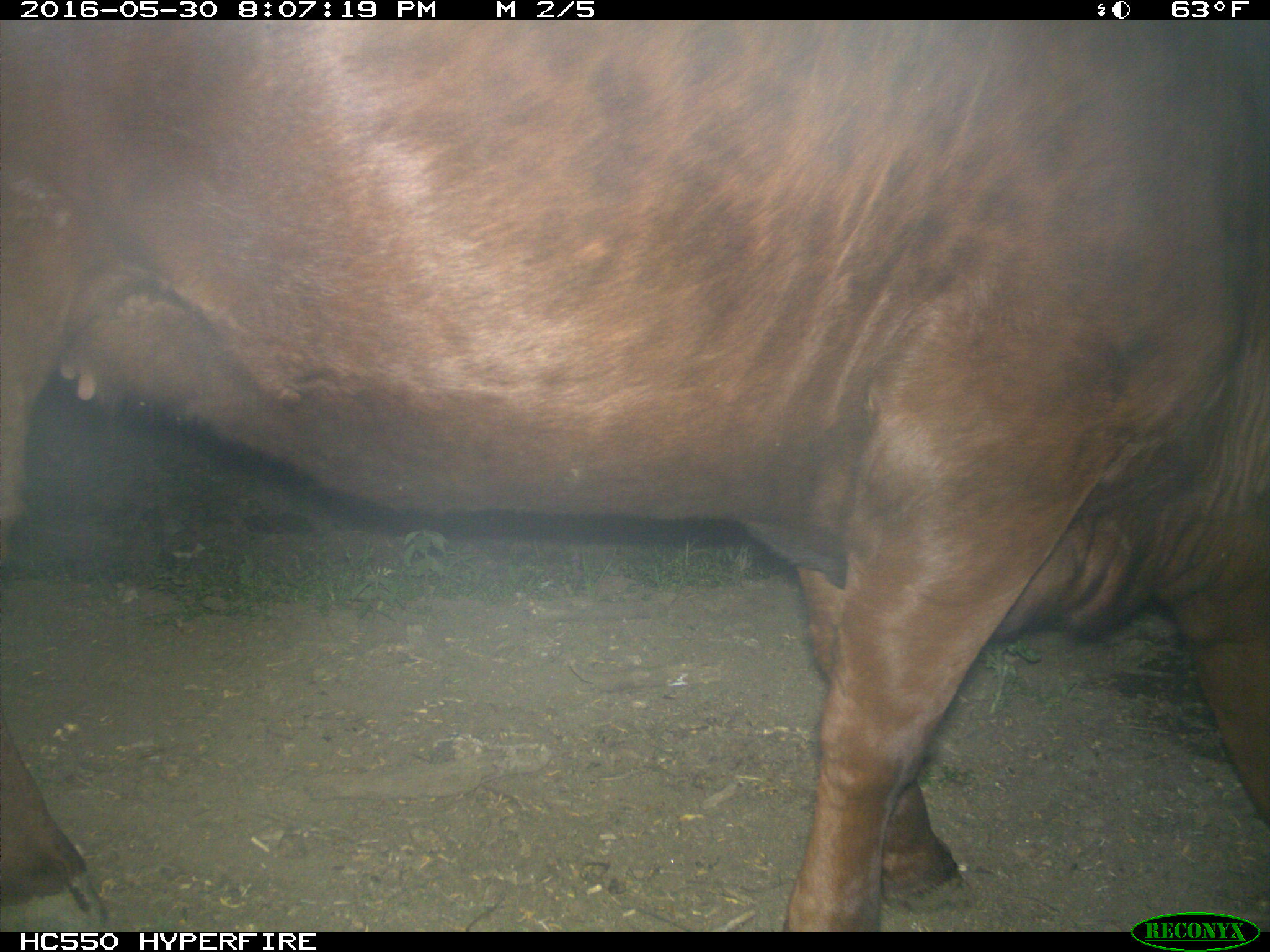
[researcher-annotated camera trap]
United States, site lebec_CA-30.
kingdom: Animalia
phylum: Chordata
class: Mammalia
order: Artiodactyla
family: Bovidae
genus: Bos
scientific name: Bos taurus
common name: domestic cow